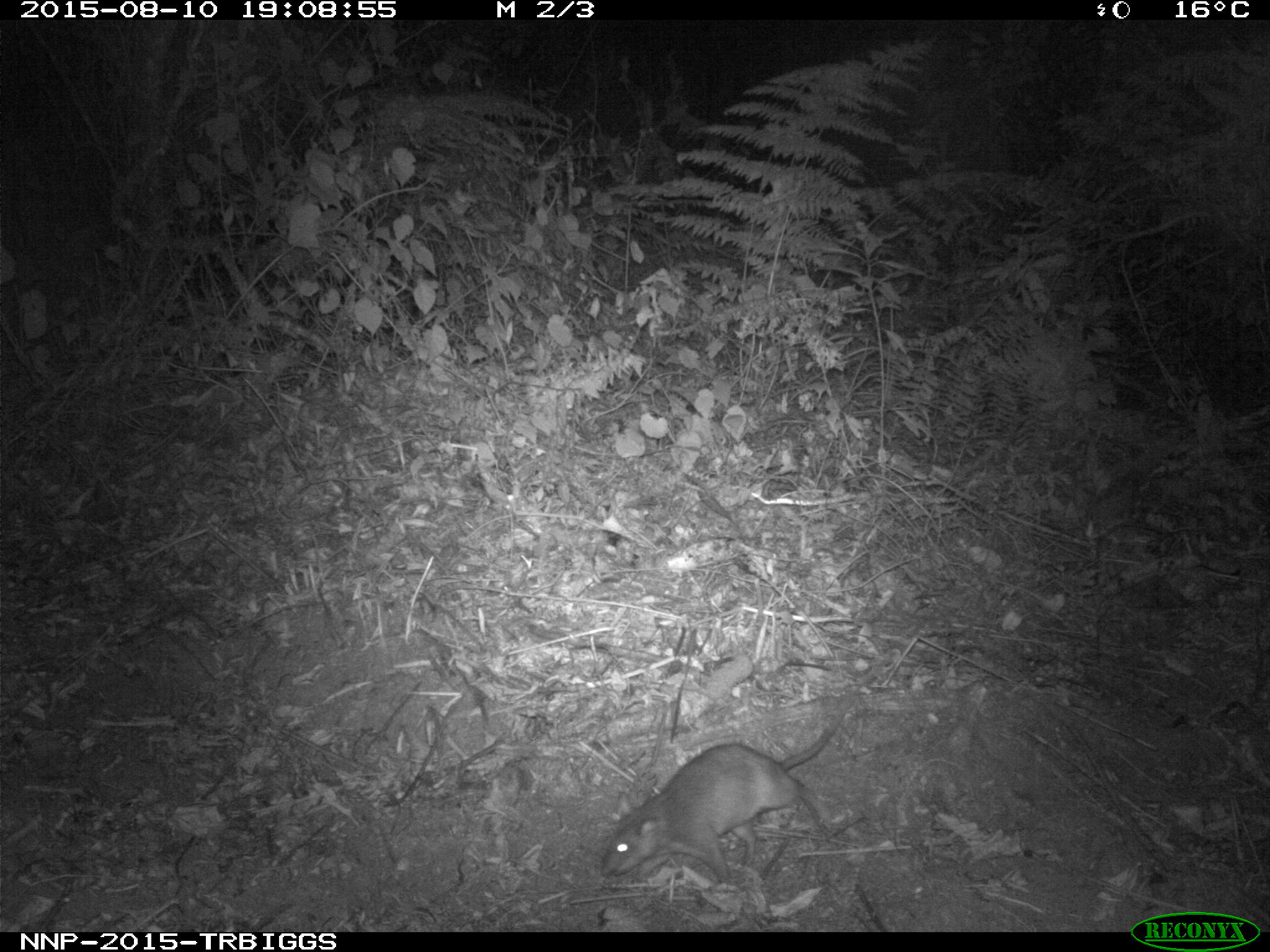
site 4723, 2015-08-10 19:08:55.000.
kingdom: Animalia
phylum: Chordata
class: Mammalia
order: Rodentia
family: Nesomyidae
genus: Cricetomys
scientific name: Cricetomys gambianus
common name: african giant pouched rat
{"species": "Cricetomys gambianus (african giant pouched rat)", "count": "1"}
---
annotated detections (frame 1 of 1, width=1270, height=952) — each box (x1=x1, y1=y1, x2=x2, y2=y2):
cricetomys gambianus: (x1=600, y1=690, x2=855, y2=889)